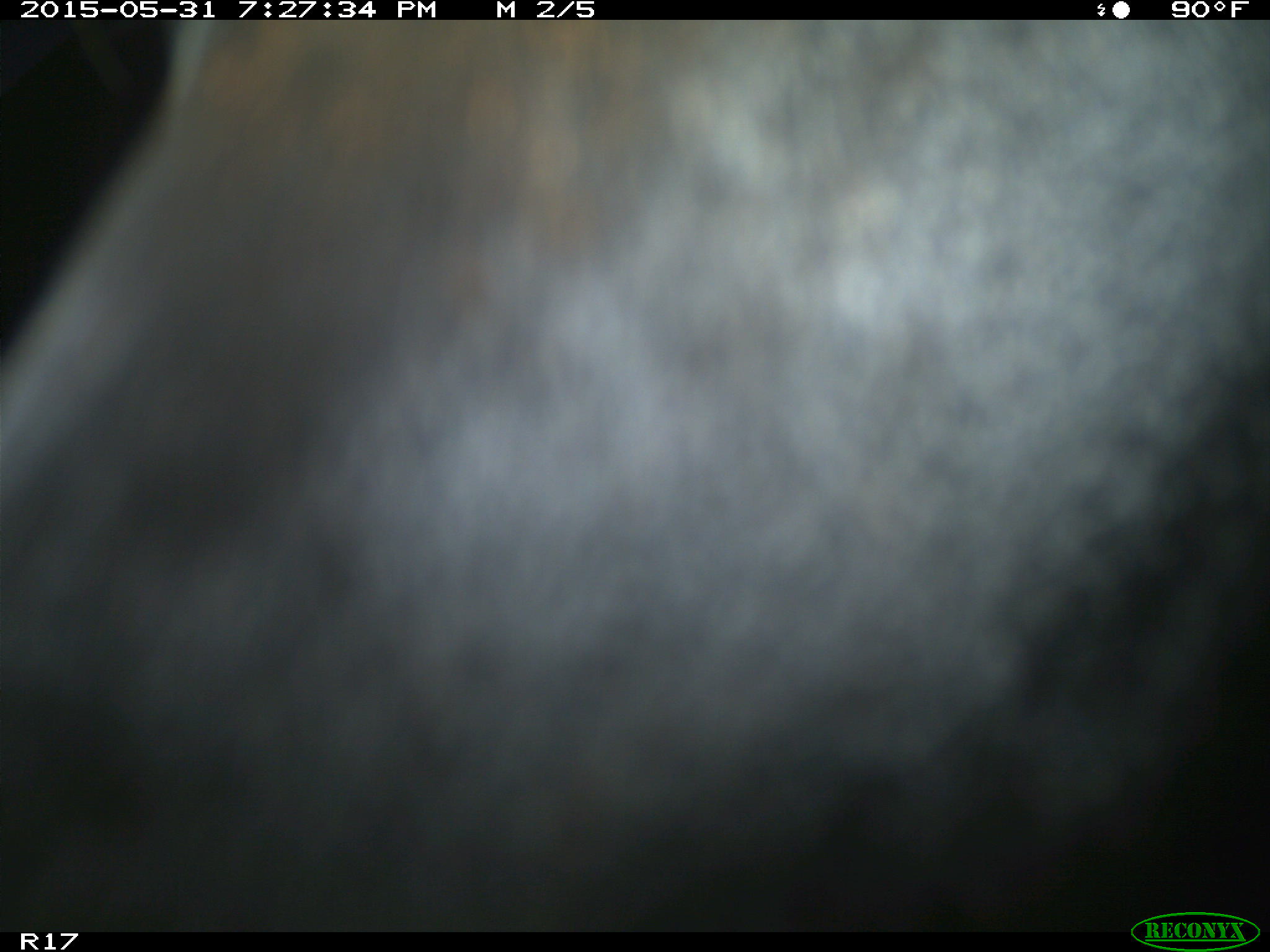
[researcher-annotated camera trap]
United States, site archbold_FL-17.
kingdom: Animalia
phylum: Chordata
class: Mammalia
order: Artiodactyla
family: Bovidae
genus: Bos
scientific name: Bos taurus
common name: domestic cow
Bos taurus (domestic cow).